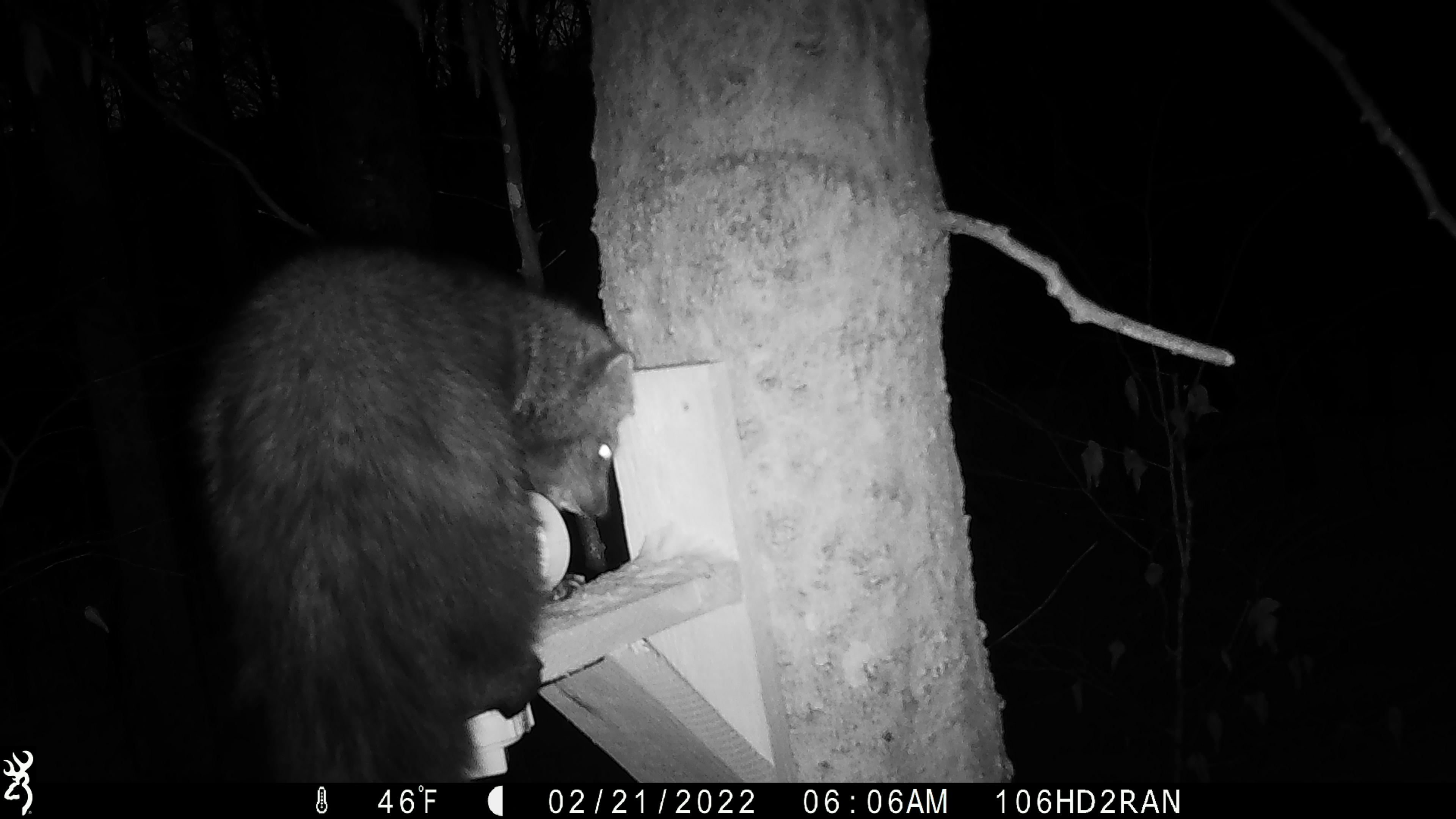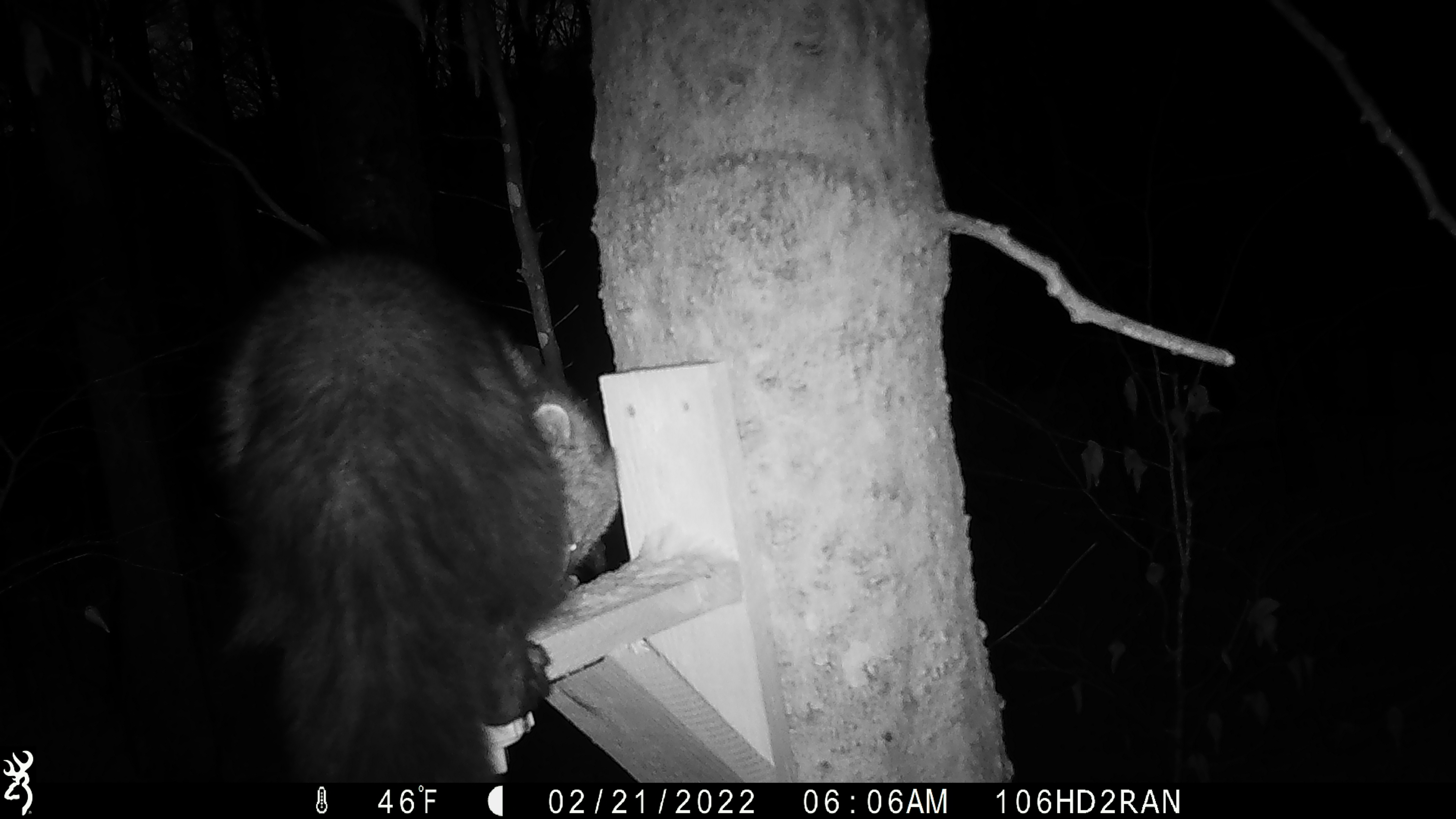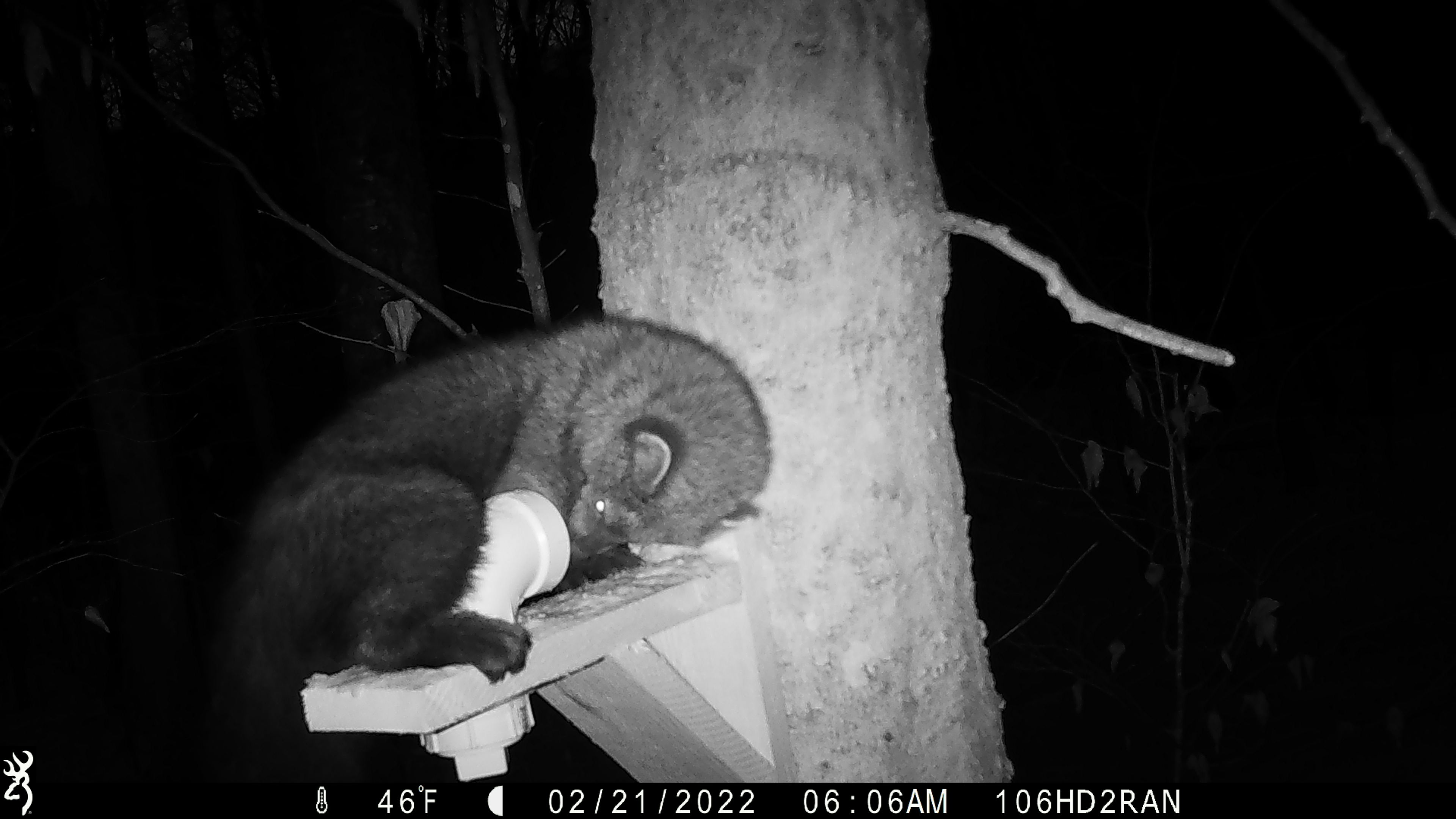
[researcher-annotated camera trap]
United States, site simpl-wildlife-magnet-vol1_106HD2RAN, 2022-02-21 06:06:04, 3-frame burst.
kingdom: Animalia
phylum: Chordata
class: Mammalia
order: Carnivora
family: Mustelidae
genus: Pekania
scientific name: Pekania pennanti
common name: fisher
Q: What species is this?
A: Fisher (Pekania pennanti).